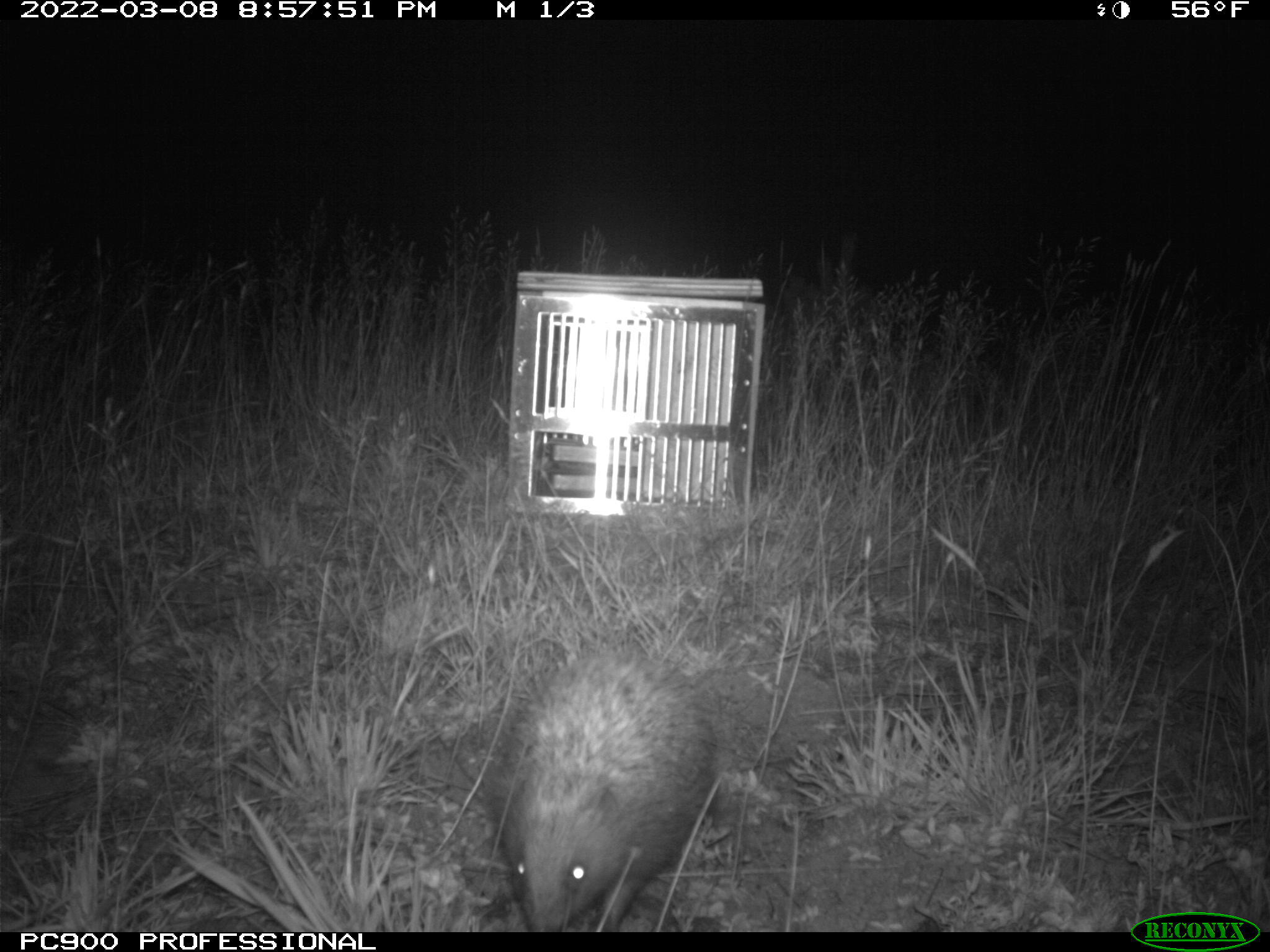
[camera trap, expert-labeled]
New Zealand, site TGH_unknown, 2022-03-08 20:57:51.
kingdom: Animalia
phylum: Chordata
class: Mammalia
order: Eulipotyphla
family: Erinaceidae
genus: Erinaceus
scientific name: Erinaceus europaeus europaeus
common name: european hedgehog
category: hedgehog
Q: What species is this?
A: Hedgehog (european hedgehog) (Erinaceus europaeus europaeus).